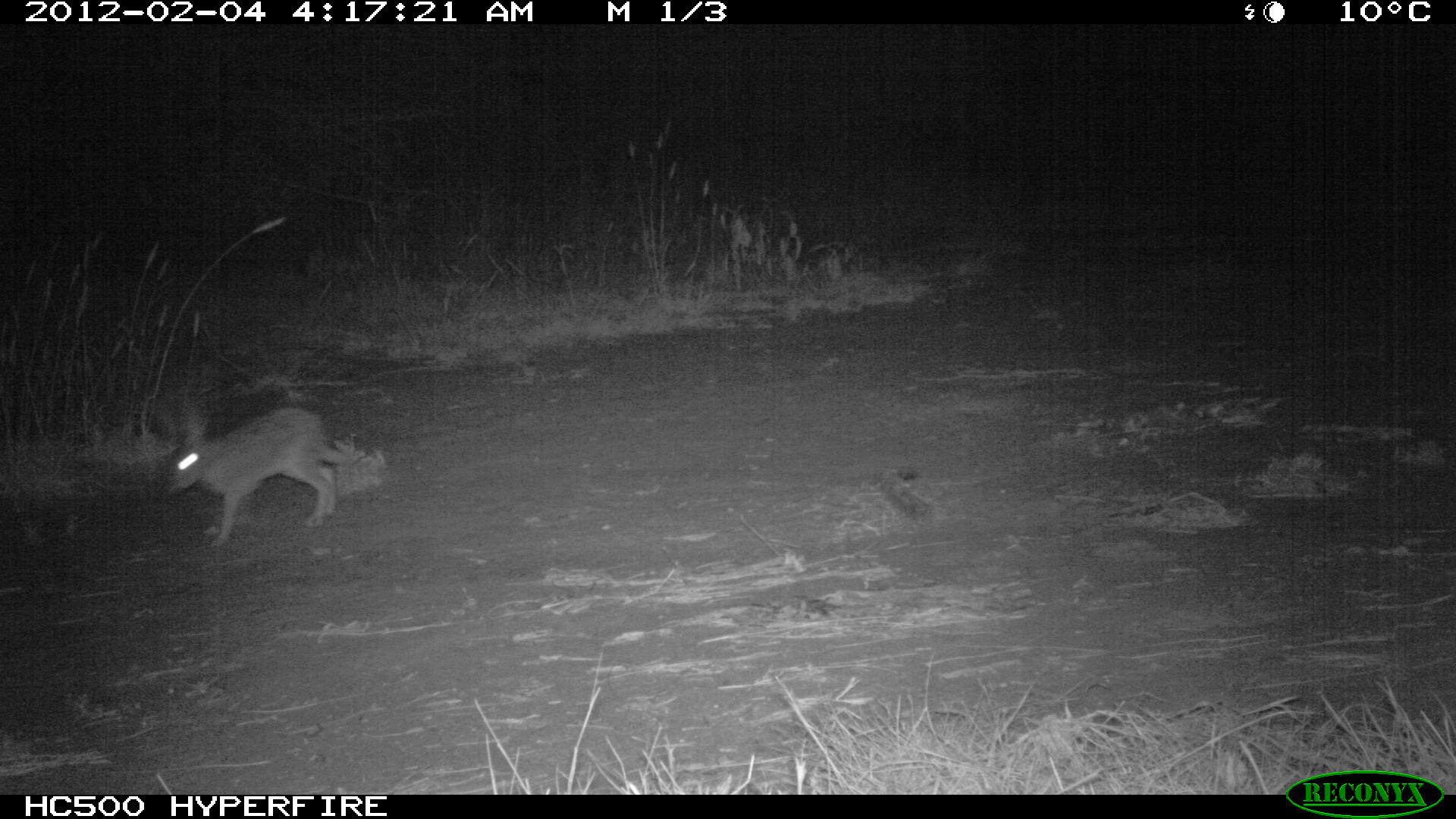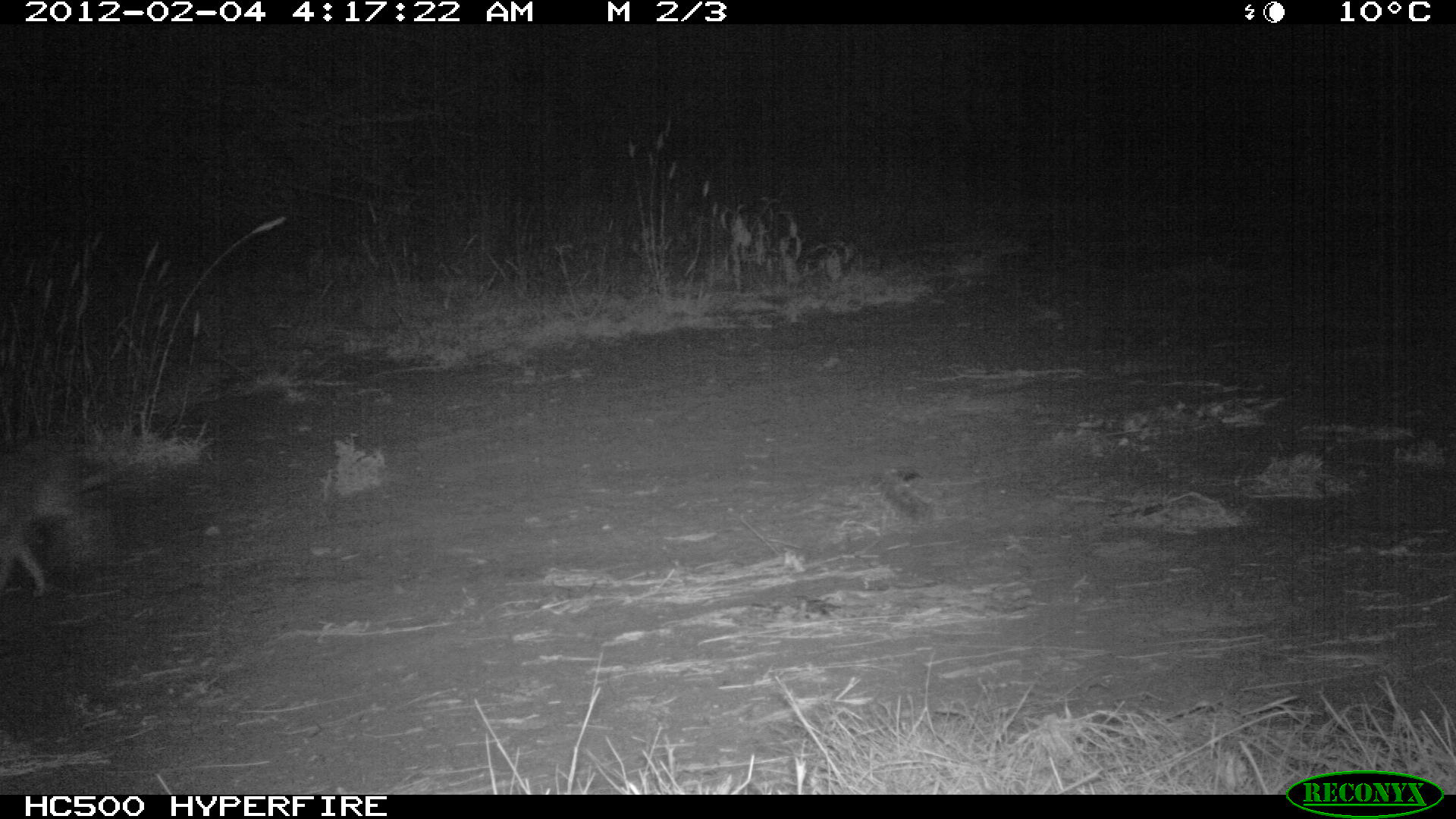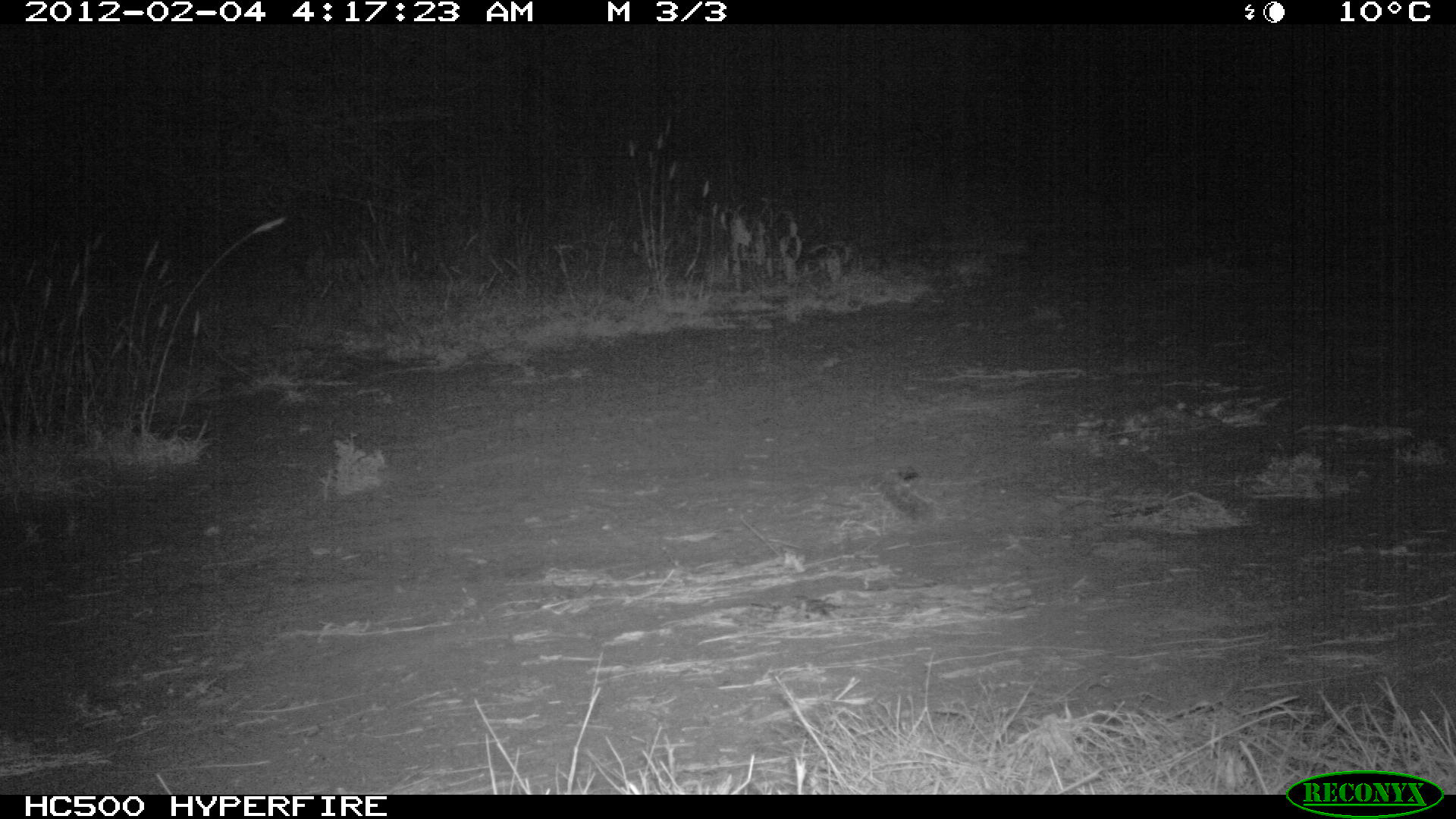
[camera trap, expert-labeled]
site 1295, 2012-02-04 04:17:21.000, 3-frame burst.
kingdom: Animalia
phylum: Chordata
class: Mammalia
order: Lagomorpha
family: Leporidae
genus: Lepus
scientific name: Lepus saxatilis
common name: scrub hare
Lepus saxatilis (scrub hare), count 1.